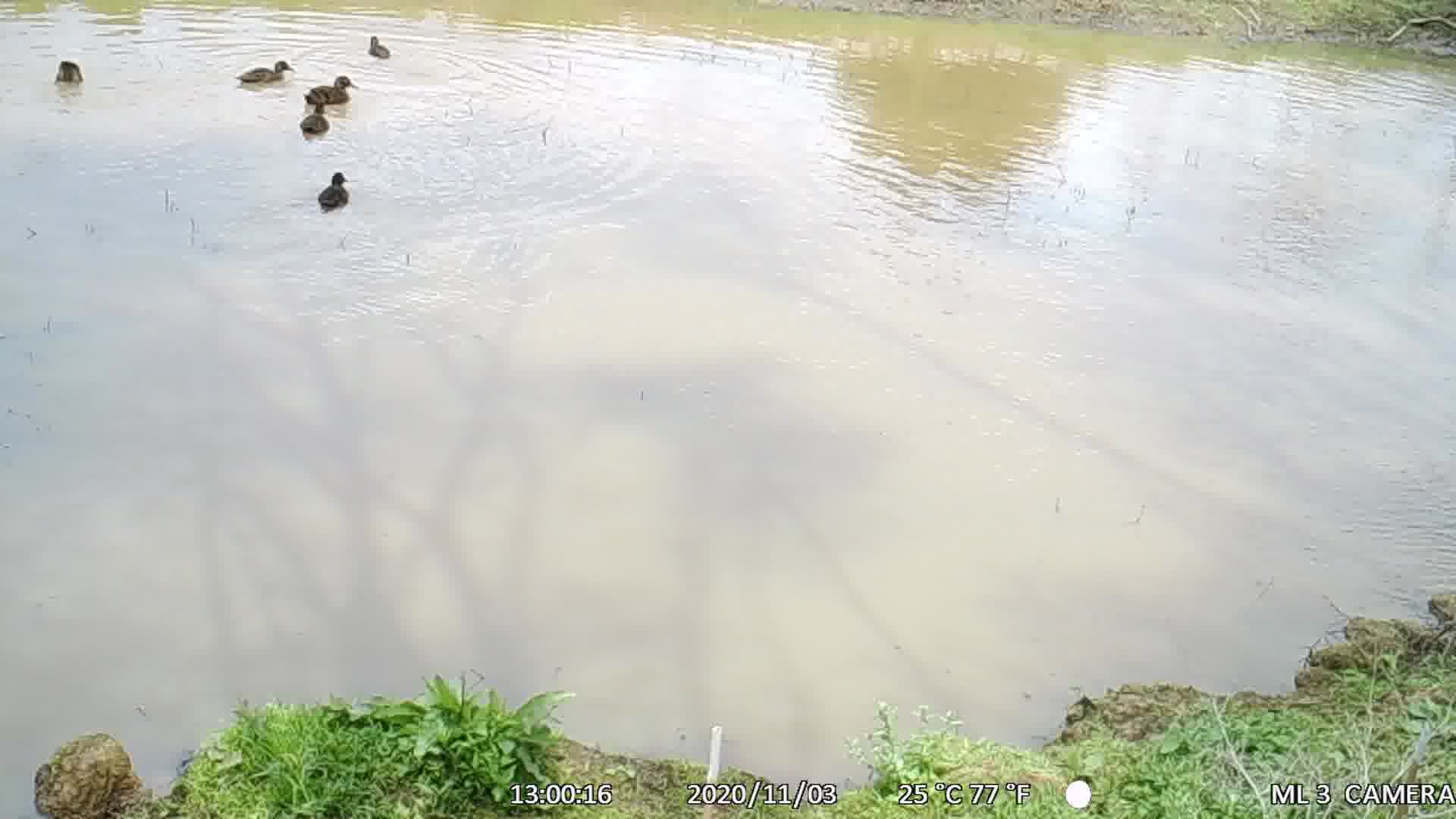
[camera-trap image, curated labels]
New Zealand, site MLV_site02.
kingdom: Animalia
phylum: Chordata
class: Aves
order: Anseriformes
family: Anatidae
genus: Anas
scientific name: Anas chlorotis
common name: brown teal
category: pateke